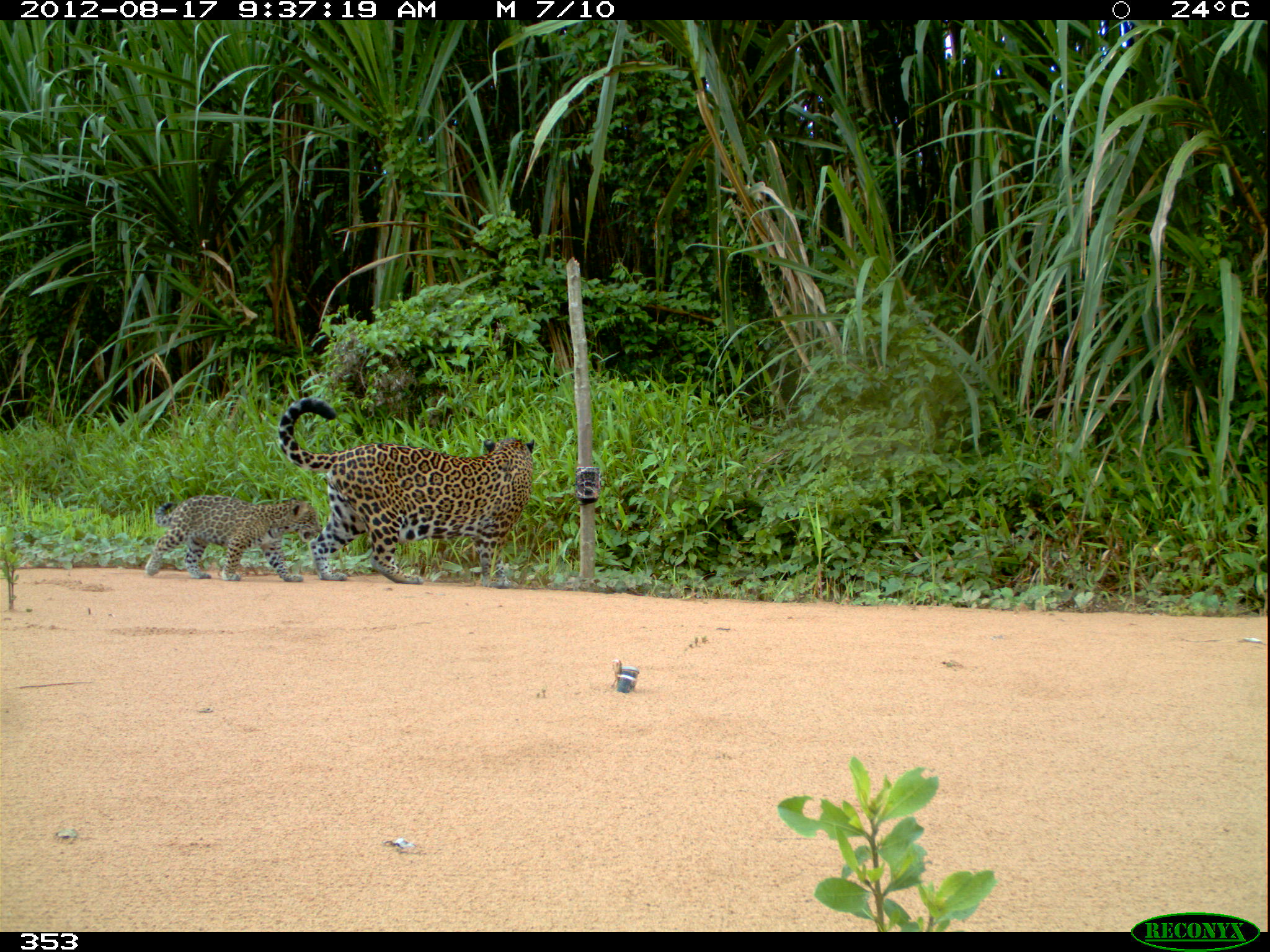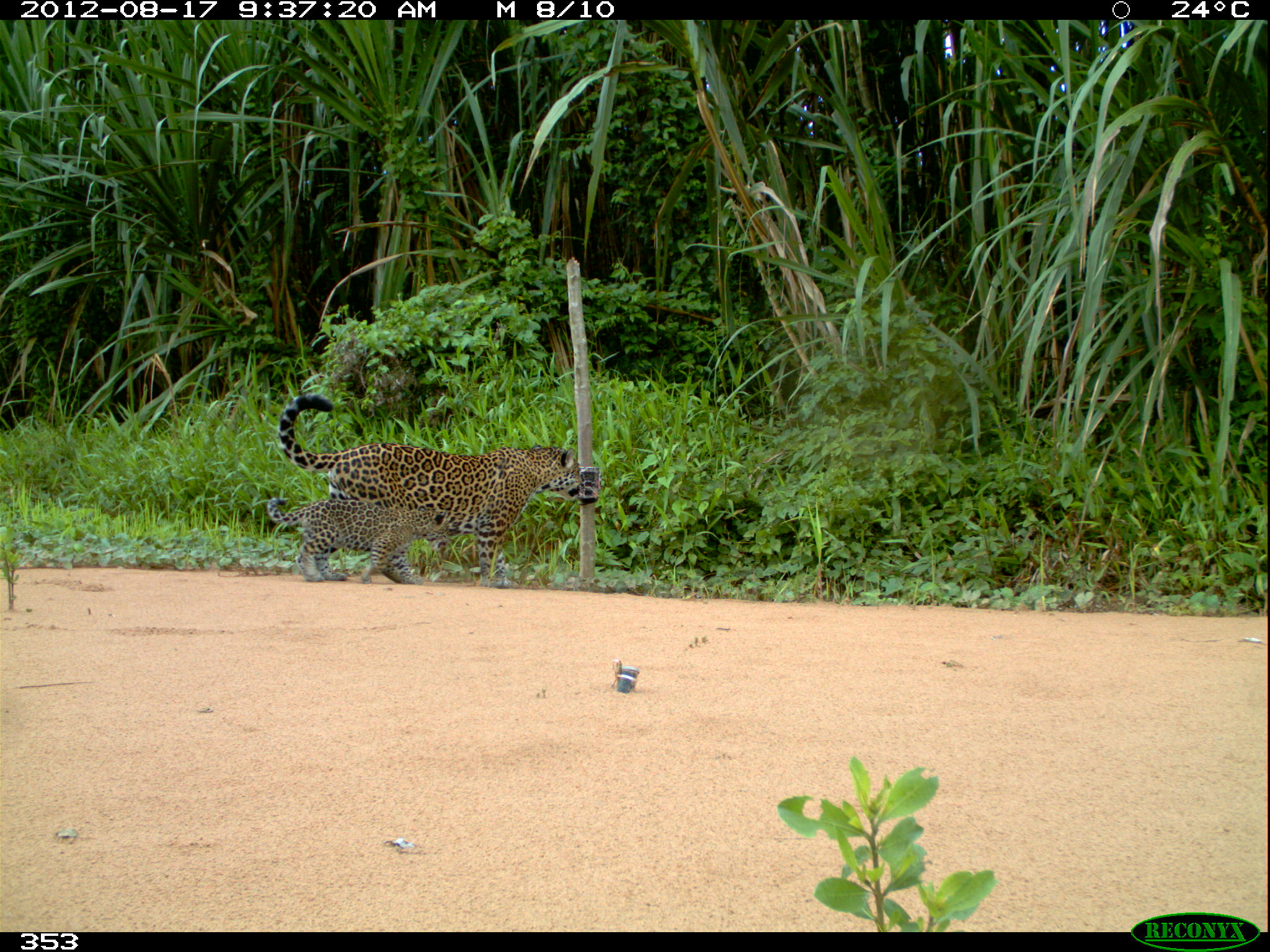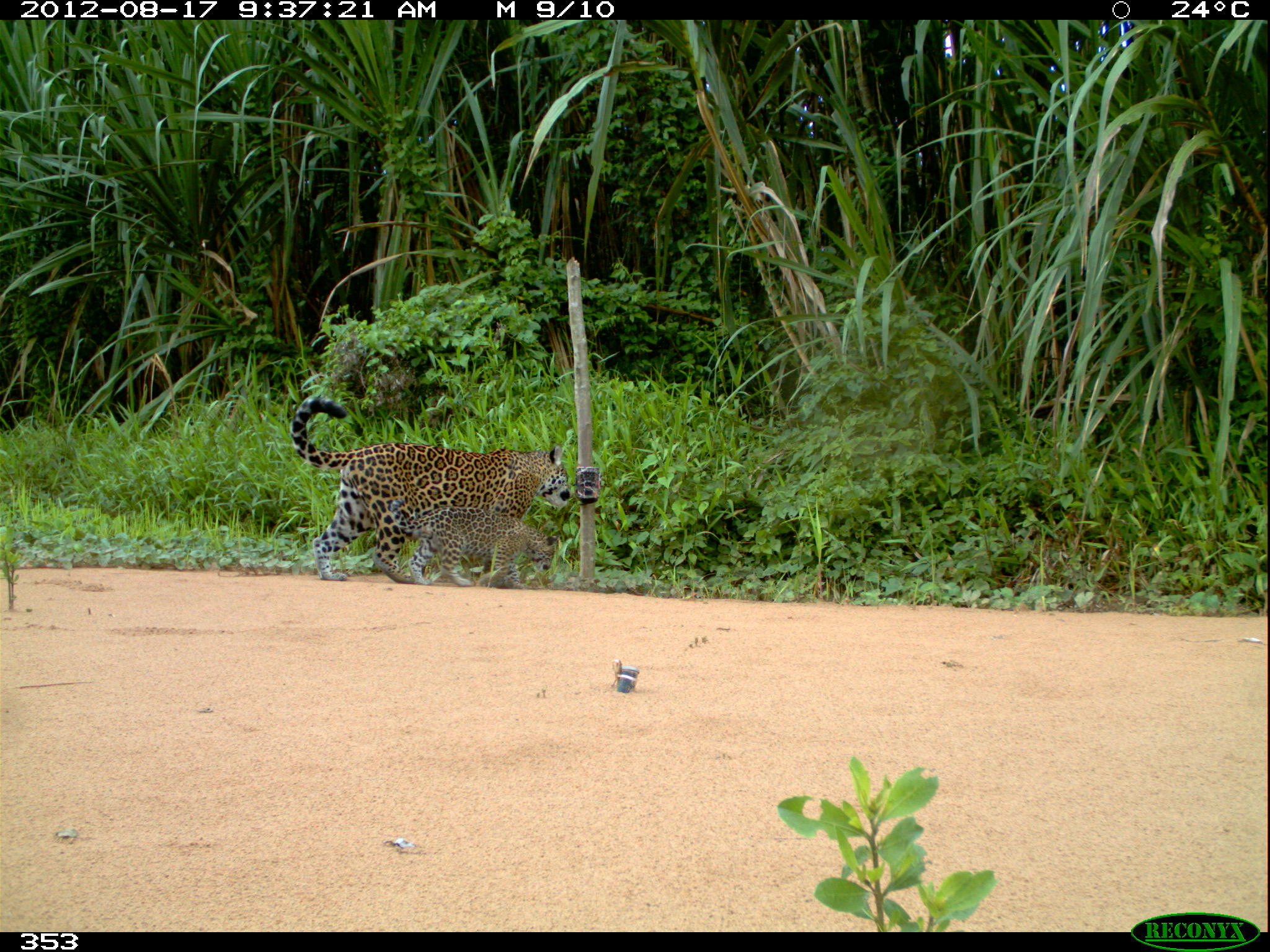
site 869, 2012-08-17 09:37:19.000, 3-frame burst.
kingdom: Animalia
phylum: Chordata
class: Mammalia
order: Carnivora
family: Felidae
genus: Panthera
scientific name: Panthera onca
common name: jaguar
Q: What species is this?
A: Panthera onca (jaguar).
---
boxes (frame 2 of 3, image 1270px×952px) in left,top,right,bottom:
panthera onca: 276,391,582,589; 266,496,450,585